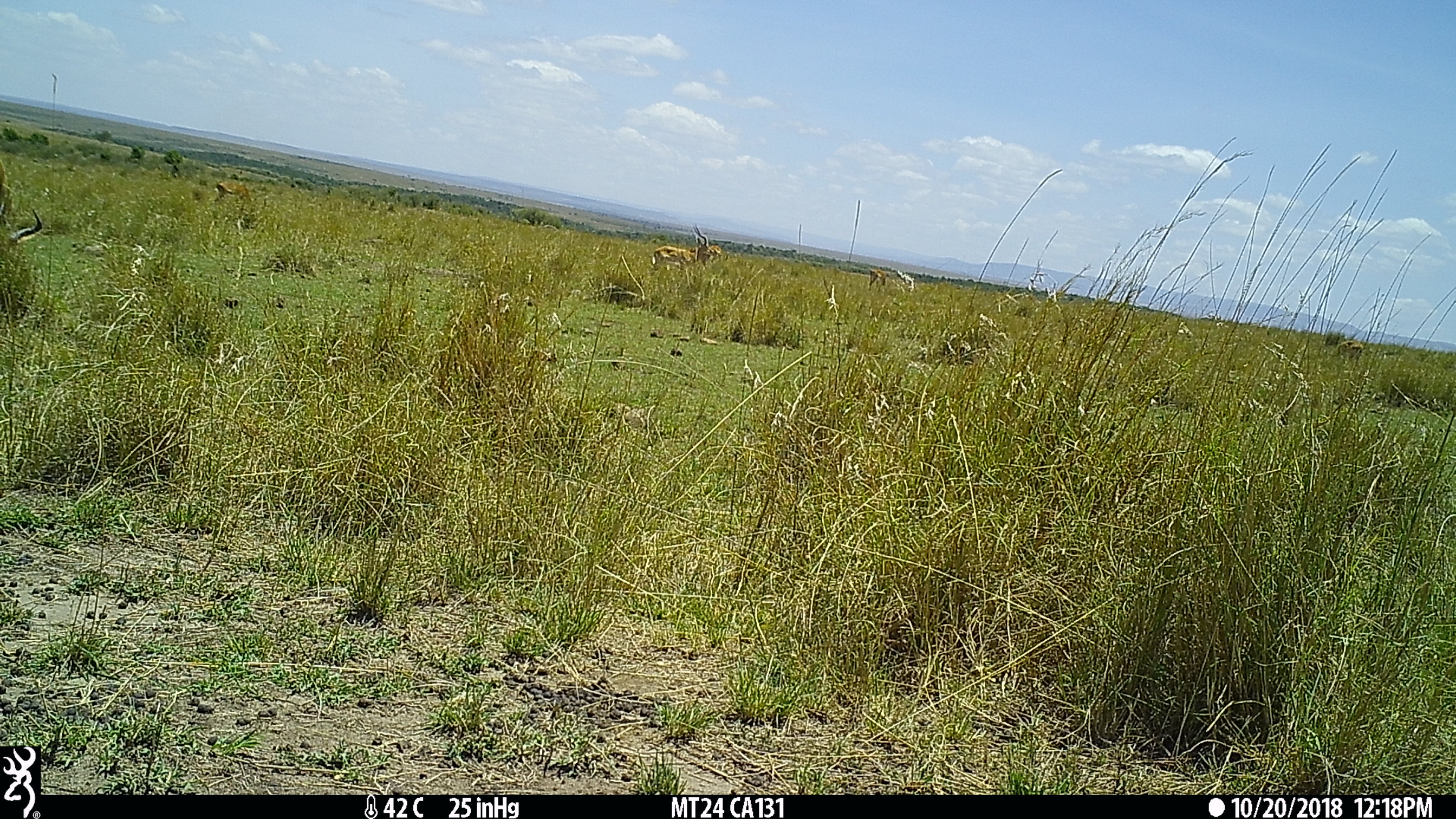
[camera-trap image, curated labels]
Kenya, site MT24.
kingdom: Animalia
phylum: Chordata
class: Mammalia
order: Artiodactyla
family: Bovidae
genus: Aepyceros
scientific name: Aepyceros melampus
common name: impala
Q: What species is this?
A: Impala (Aepyceros melampus).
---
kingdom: Animalia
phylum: Chordata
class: Mammalia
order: Artiodactyla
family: Bovidae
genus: Alcelaphus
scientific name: Alcelaphus buselaphus cokii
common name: coke's hartebeest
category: hartebeest cokes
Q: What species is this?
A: Hartebeest cokes (coke's hartebeest) (Alcelaphus buselaphus cokii).